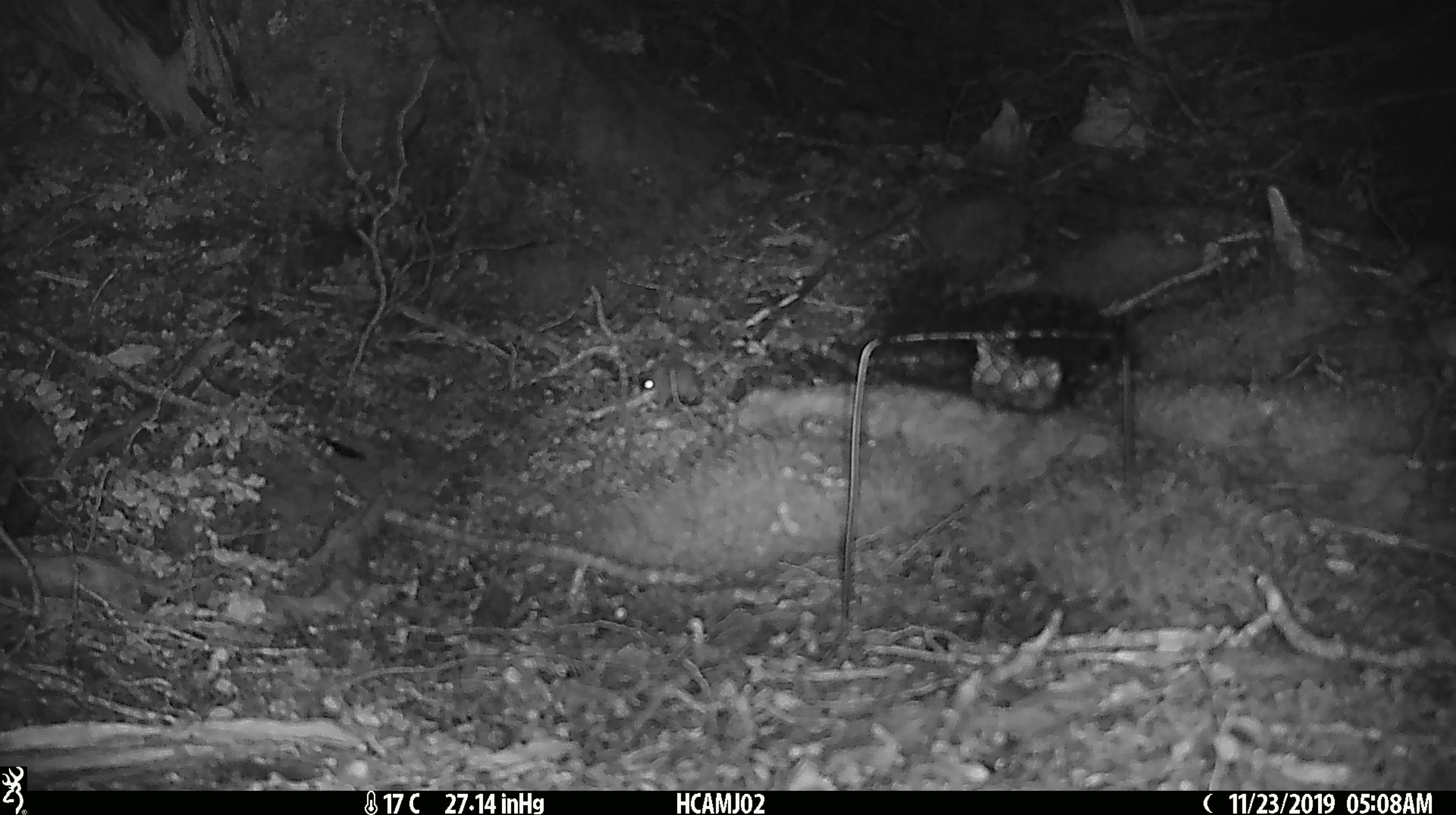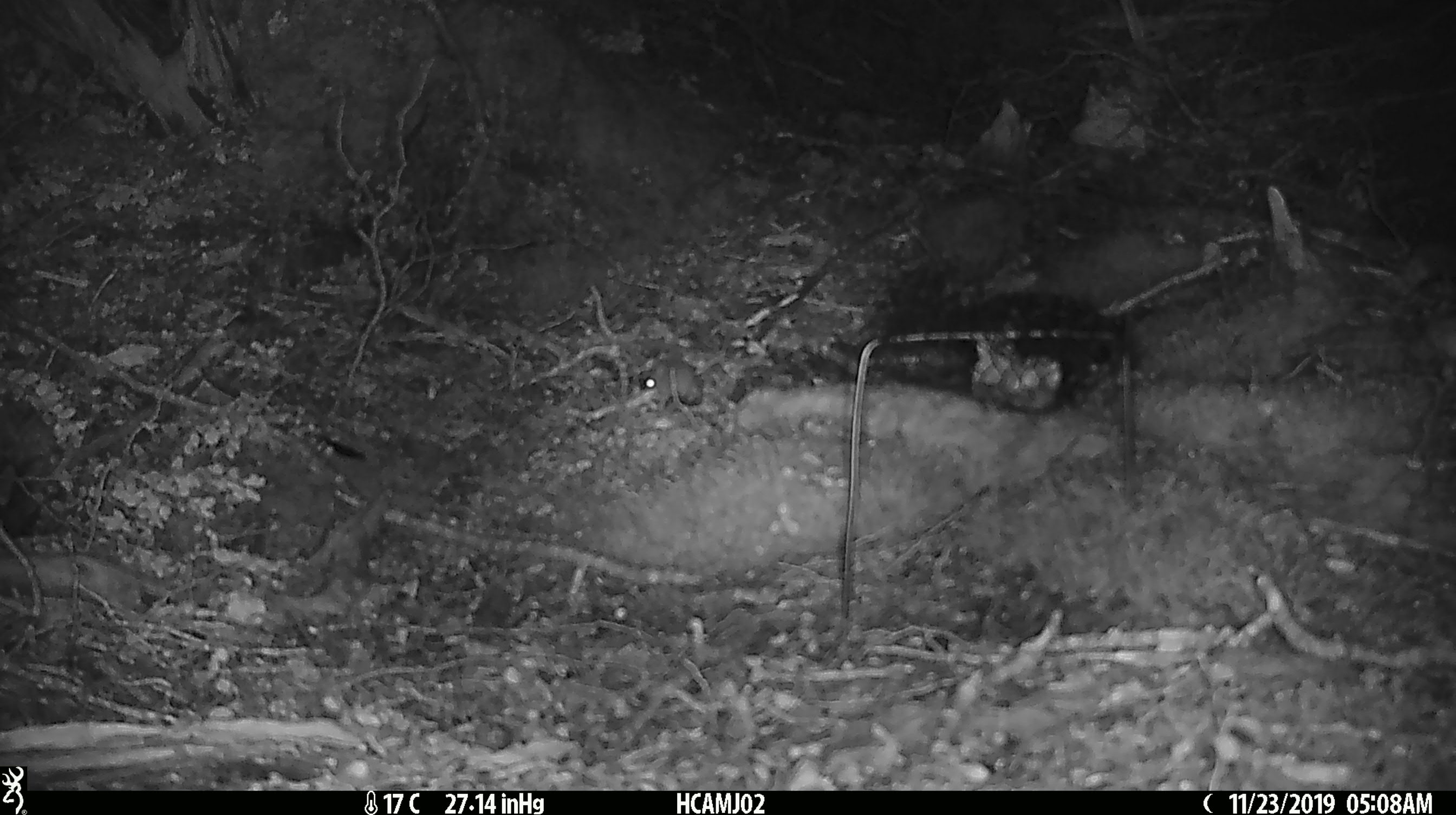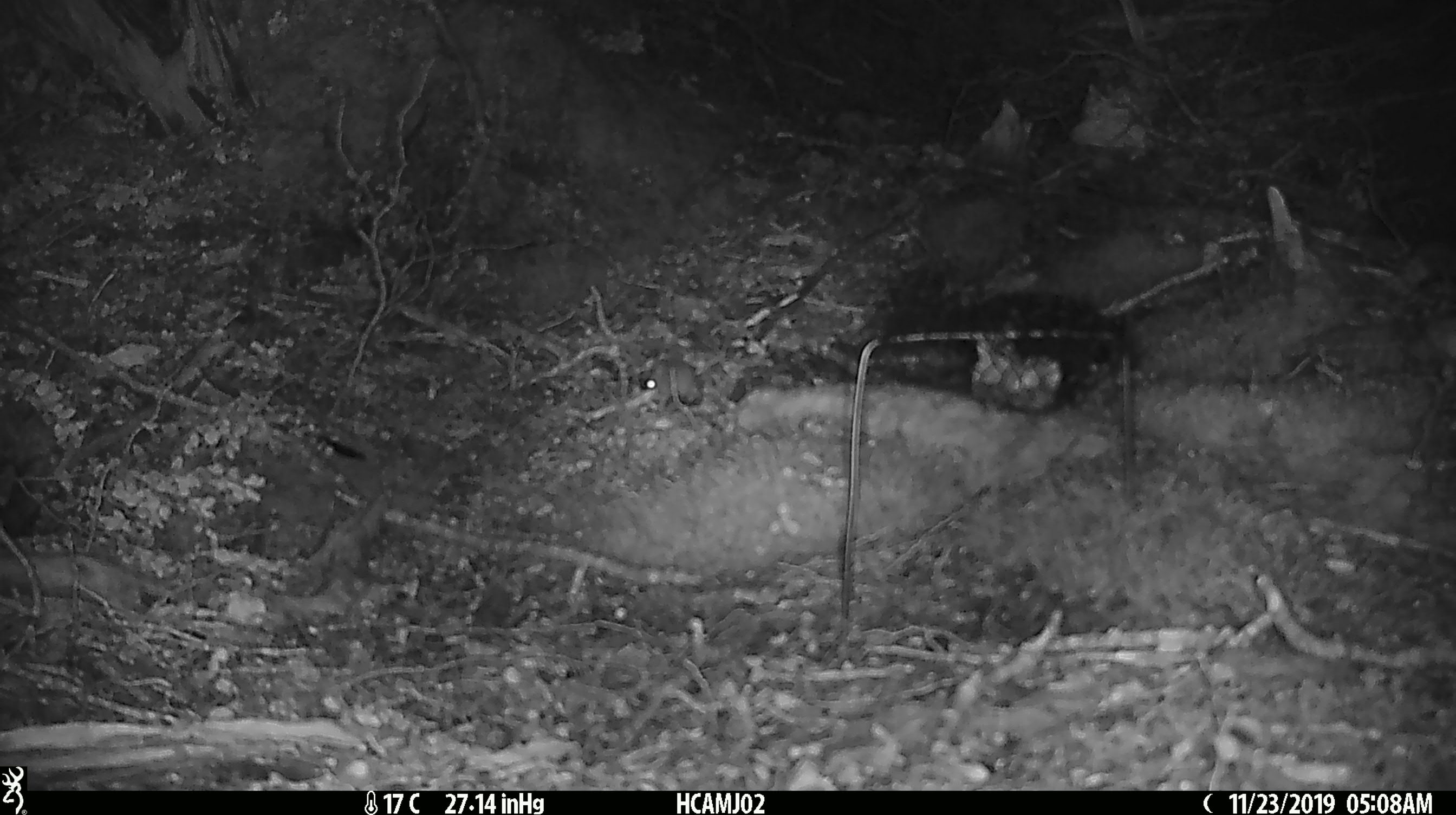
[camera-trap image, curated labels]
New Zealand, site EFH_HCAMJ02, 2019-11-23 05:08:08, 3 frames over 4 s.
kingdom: Animalia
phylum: Chordata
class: Mammalia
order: Rodentia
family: Muridae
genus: Mus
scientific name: Mus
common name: mouse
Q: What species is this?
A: Mouse (Mus).